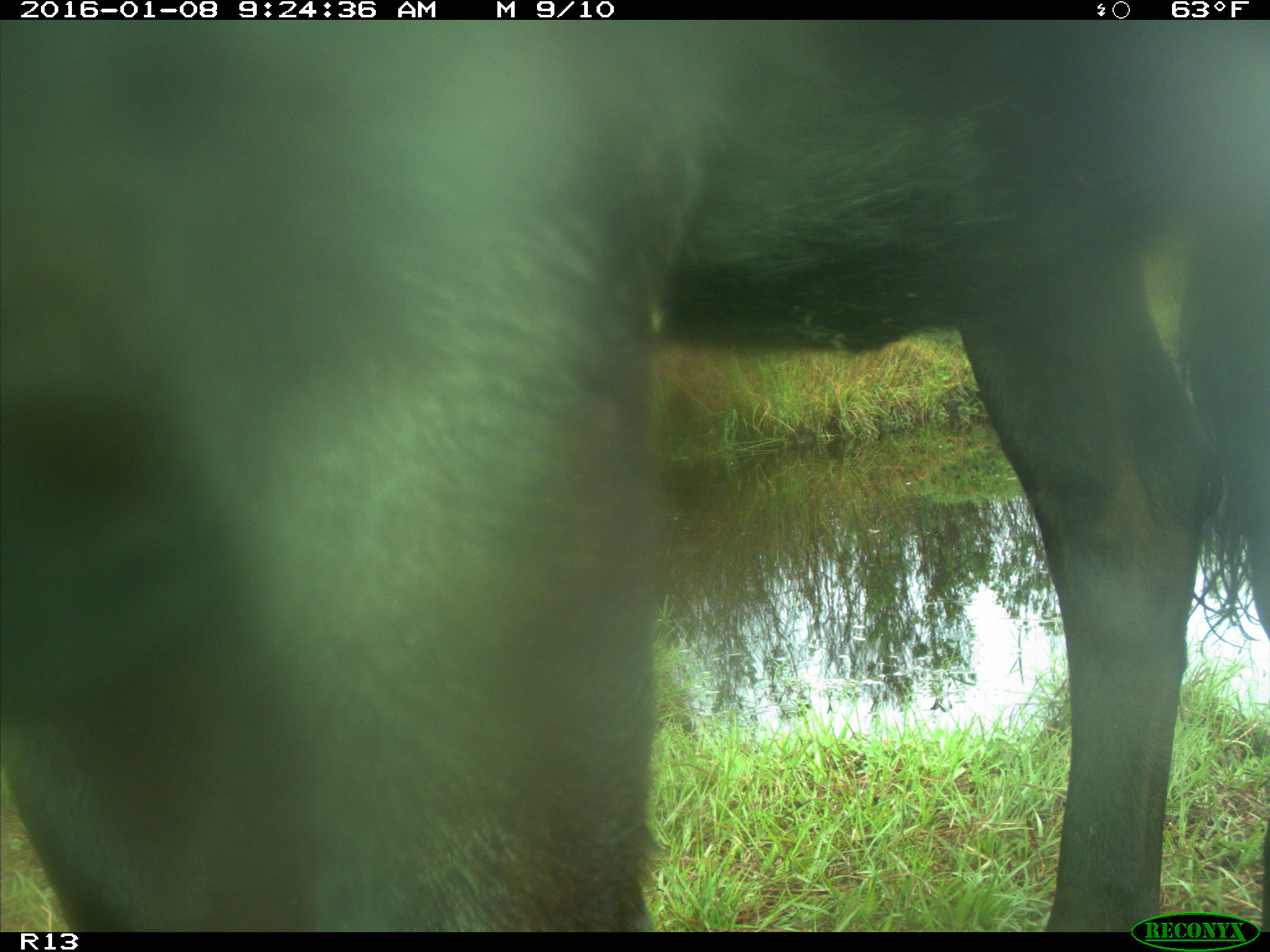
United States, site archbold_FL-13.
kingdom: Animalia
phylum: Chordata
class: Mammalia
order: Artiodactyla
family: Bovidae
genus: Bos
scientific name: Bos taurus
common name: domestic cow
Bos taurus (domestic cow).